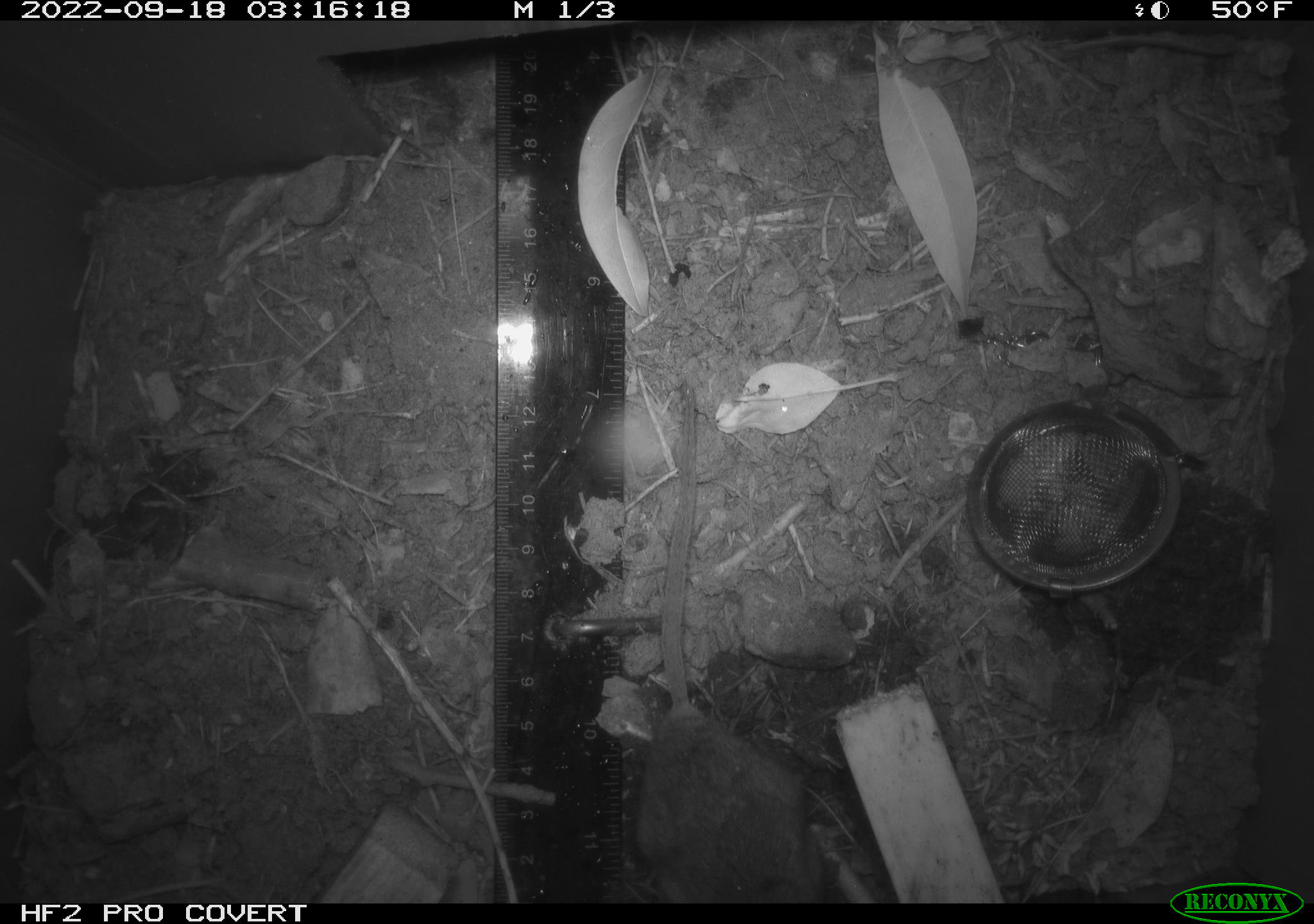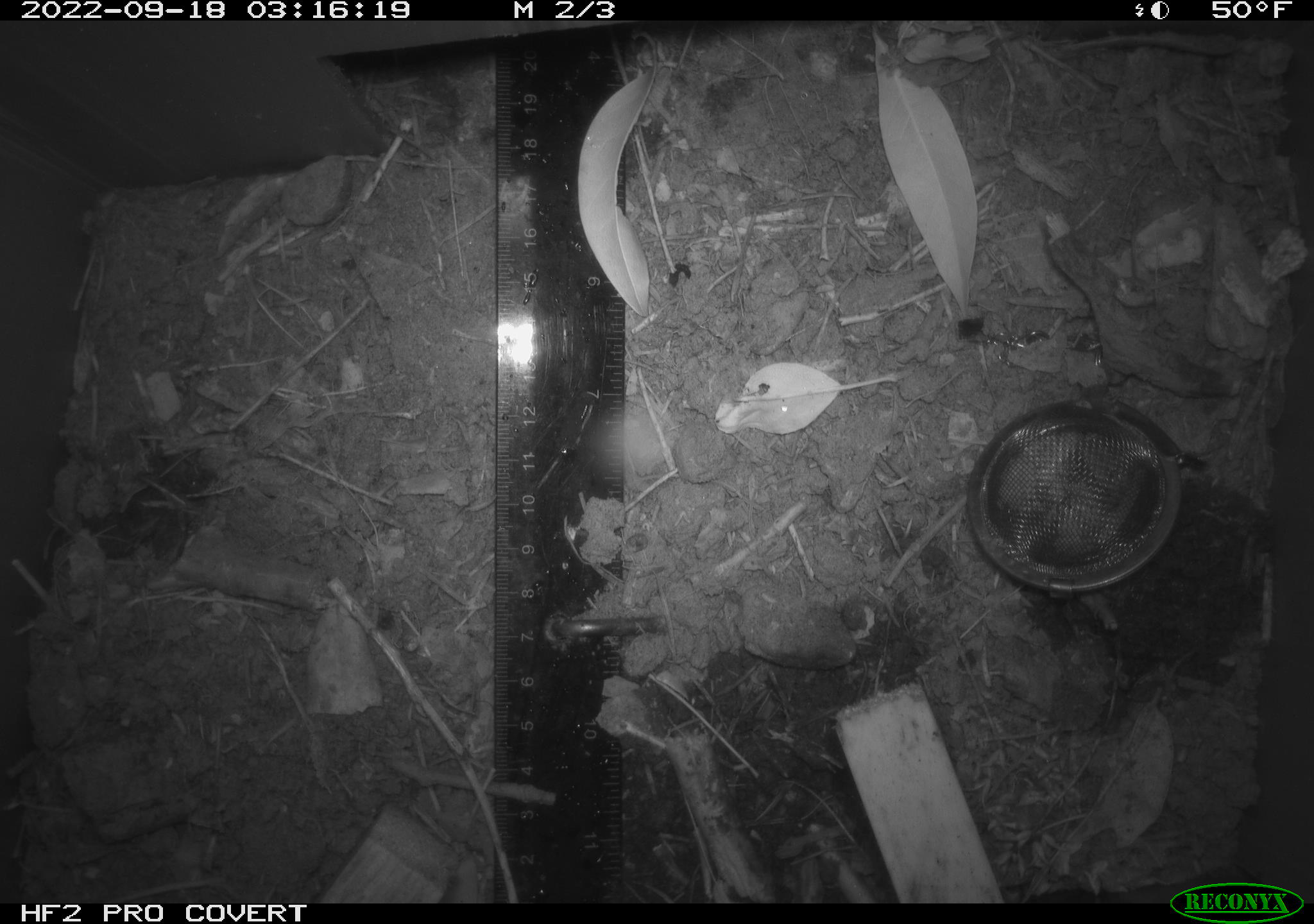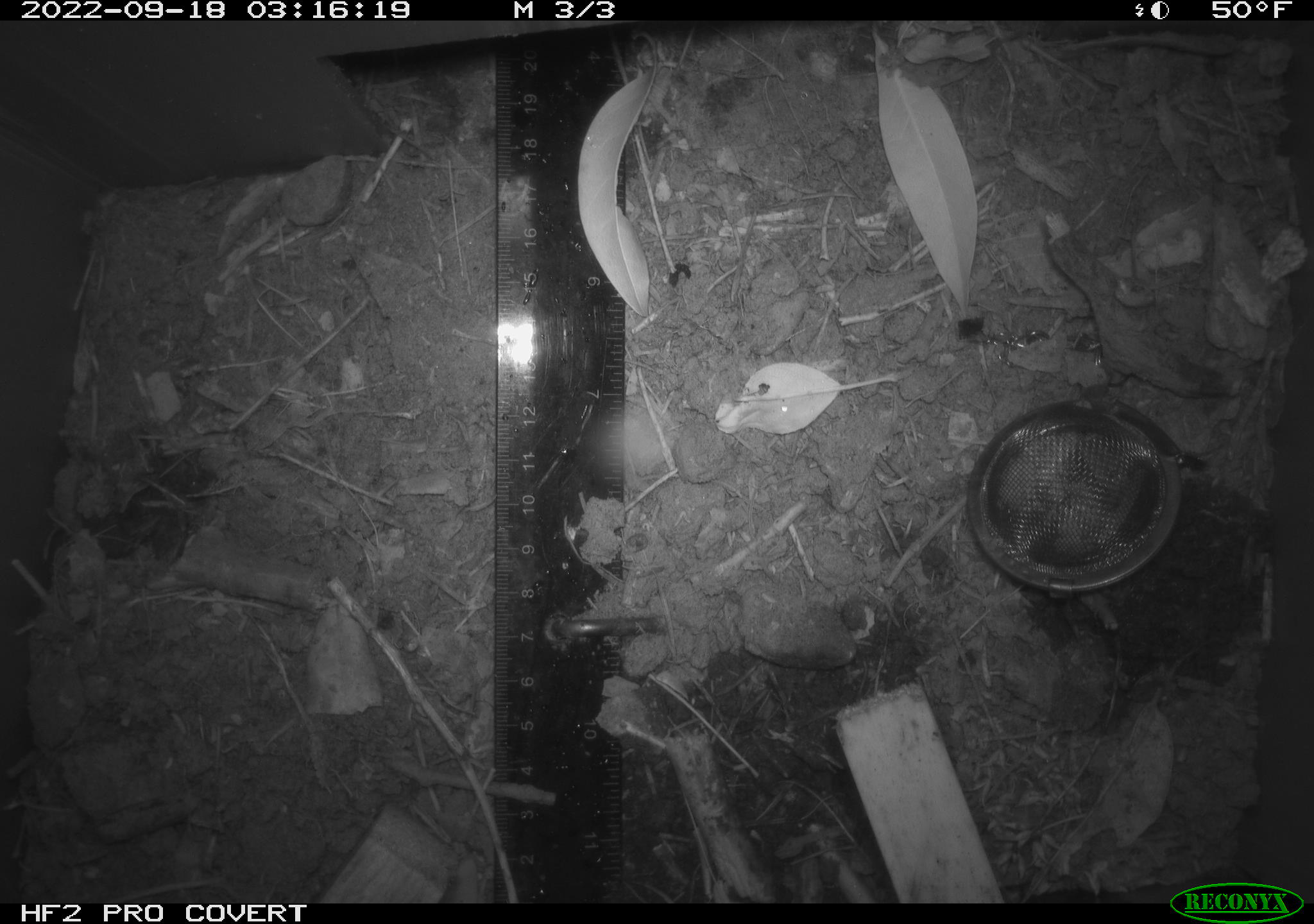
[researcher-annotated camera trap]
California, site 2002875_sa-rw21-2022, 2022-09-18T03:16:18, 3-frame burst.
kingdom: Animalia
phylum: Chordata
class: Mammalia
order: Rodentia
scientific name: Rodentia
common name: mouse species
Mouse species (Rodentia).